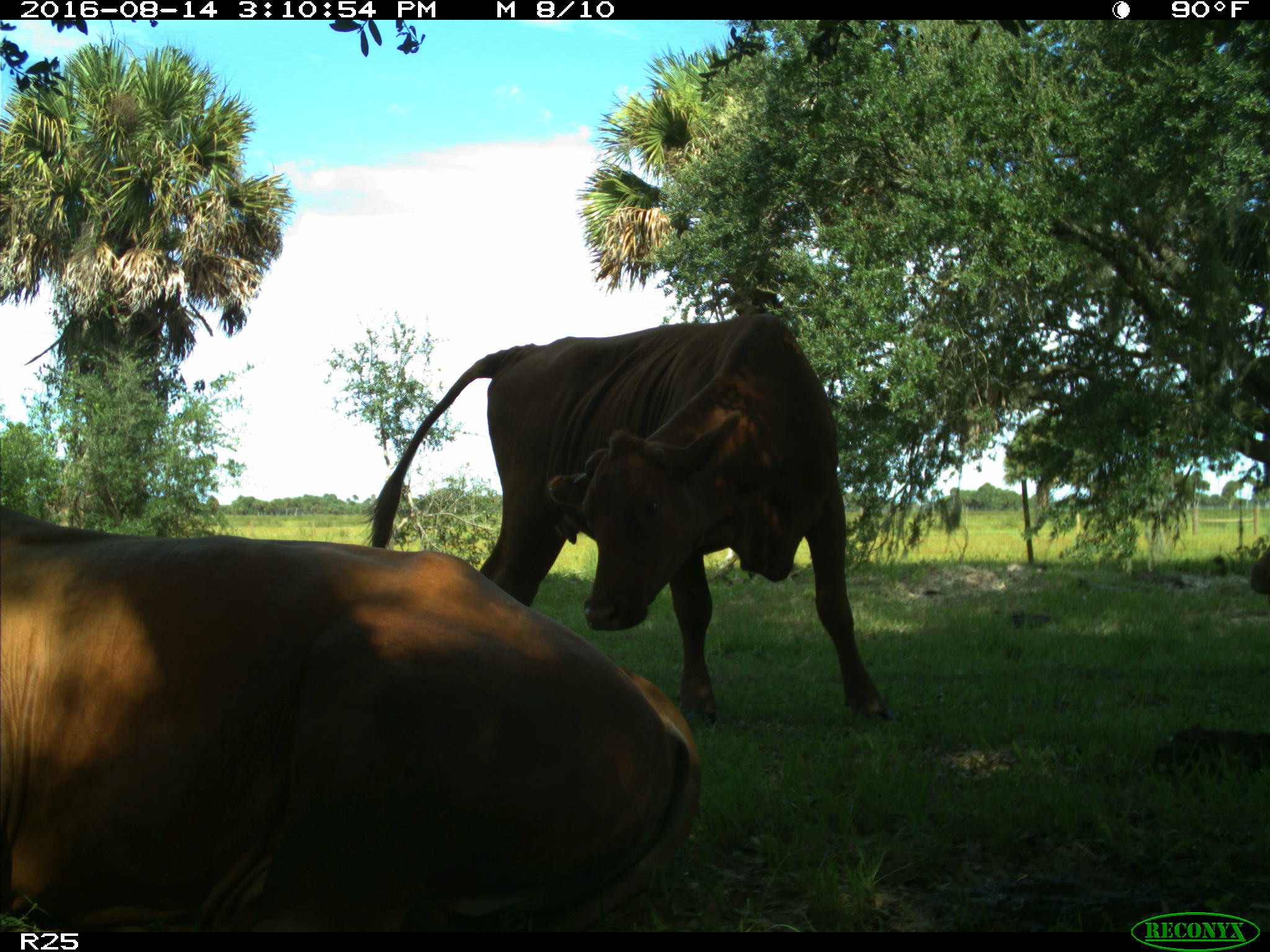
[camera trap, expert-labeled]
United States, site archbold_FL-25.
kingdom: Animalia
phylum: Chordata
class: Mammalia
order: Artiodactyla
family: Bovidae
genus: Bos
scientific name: Bos taurus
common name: domestic cow